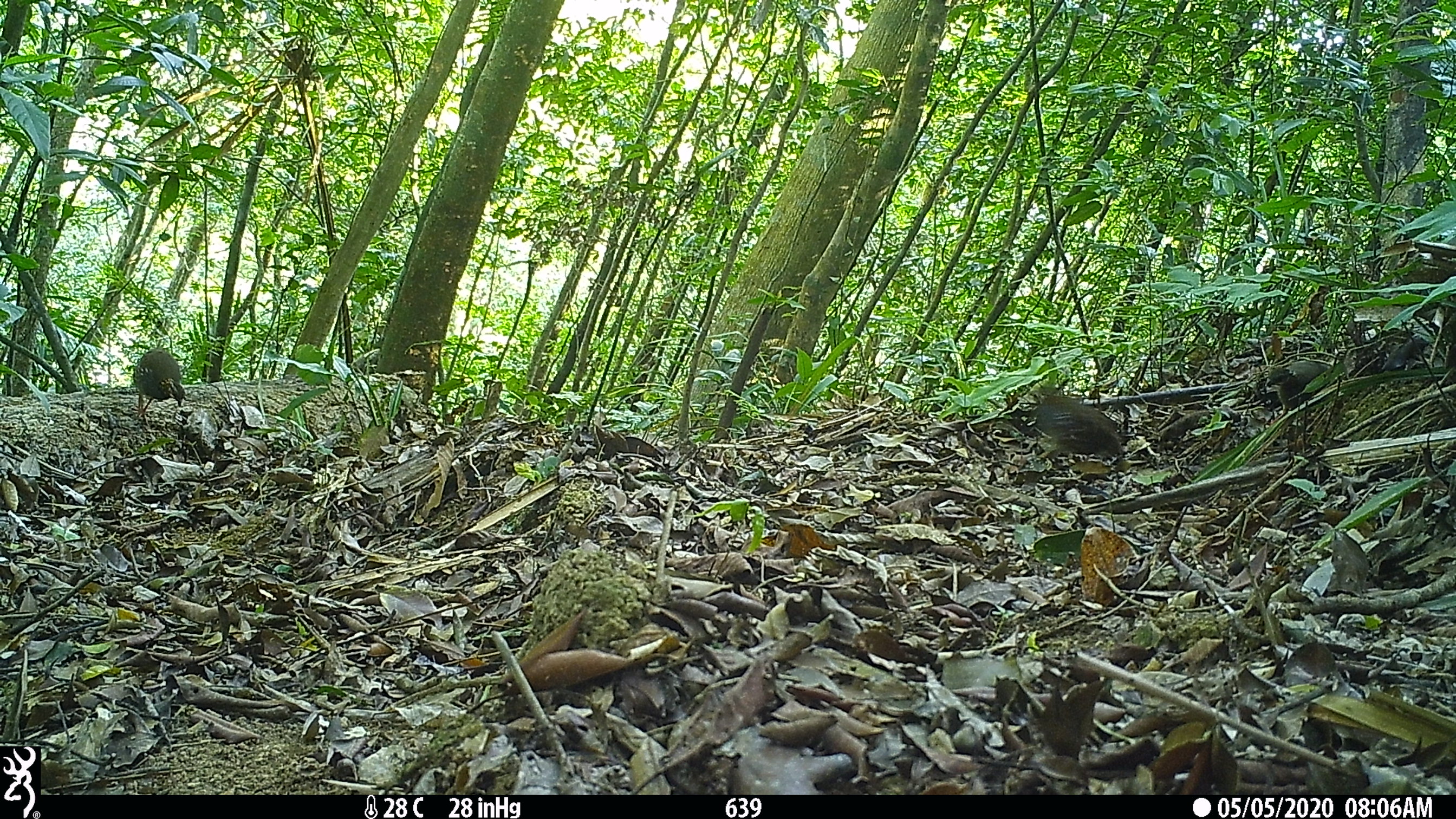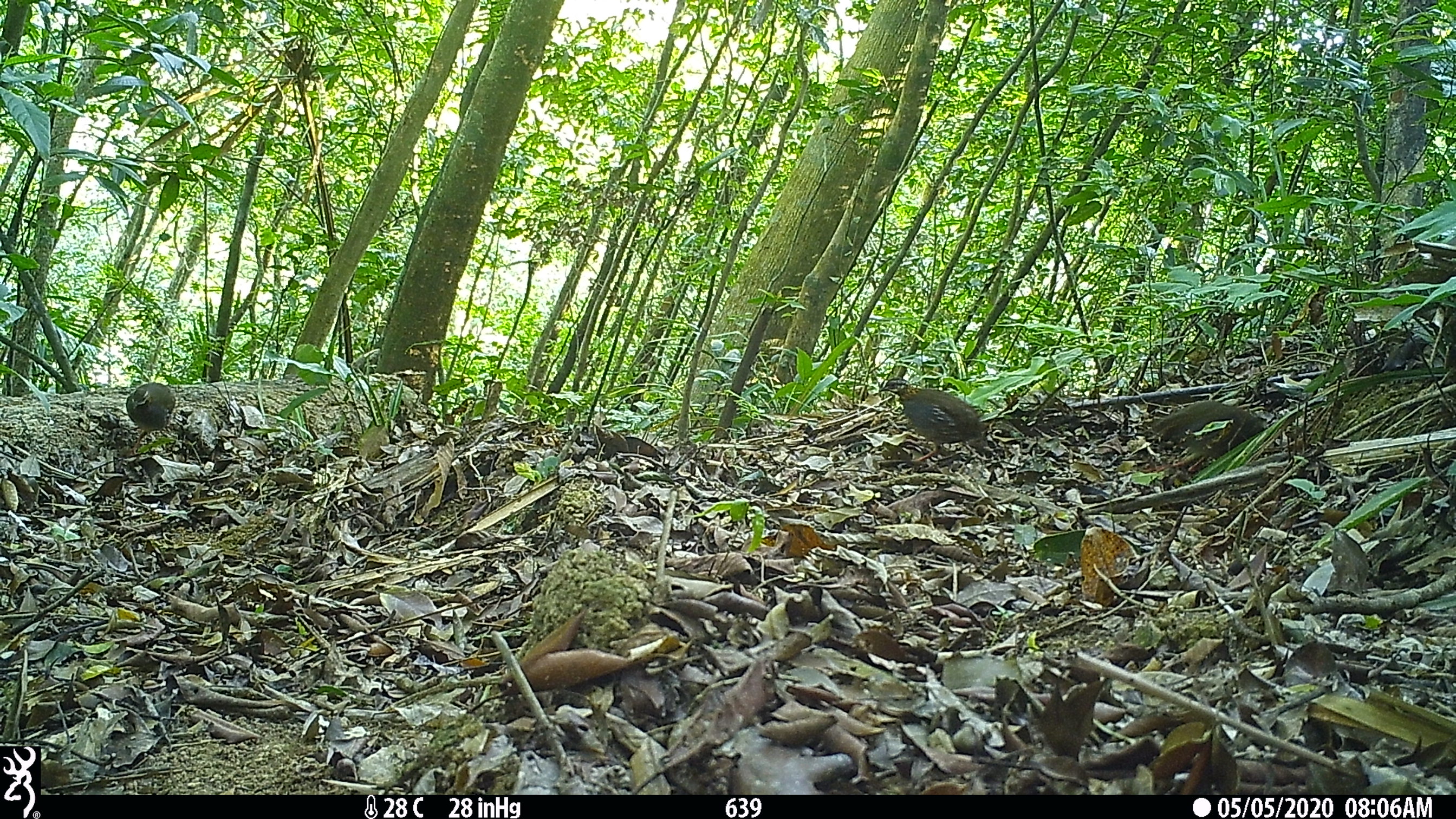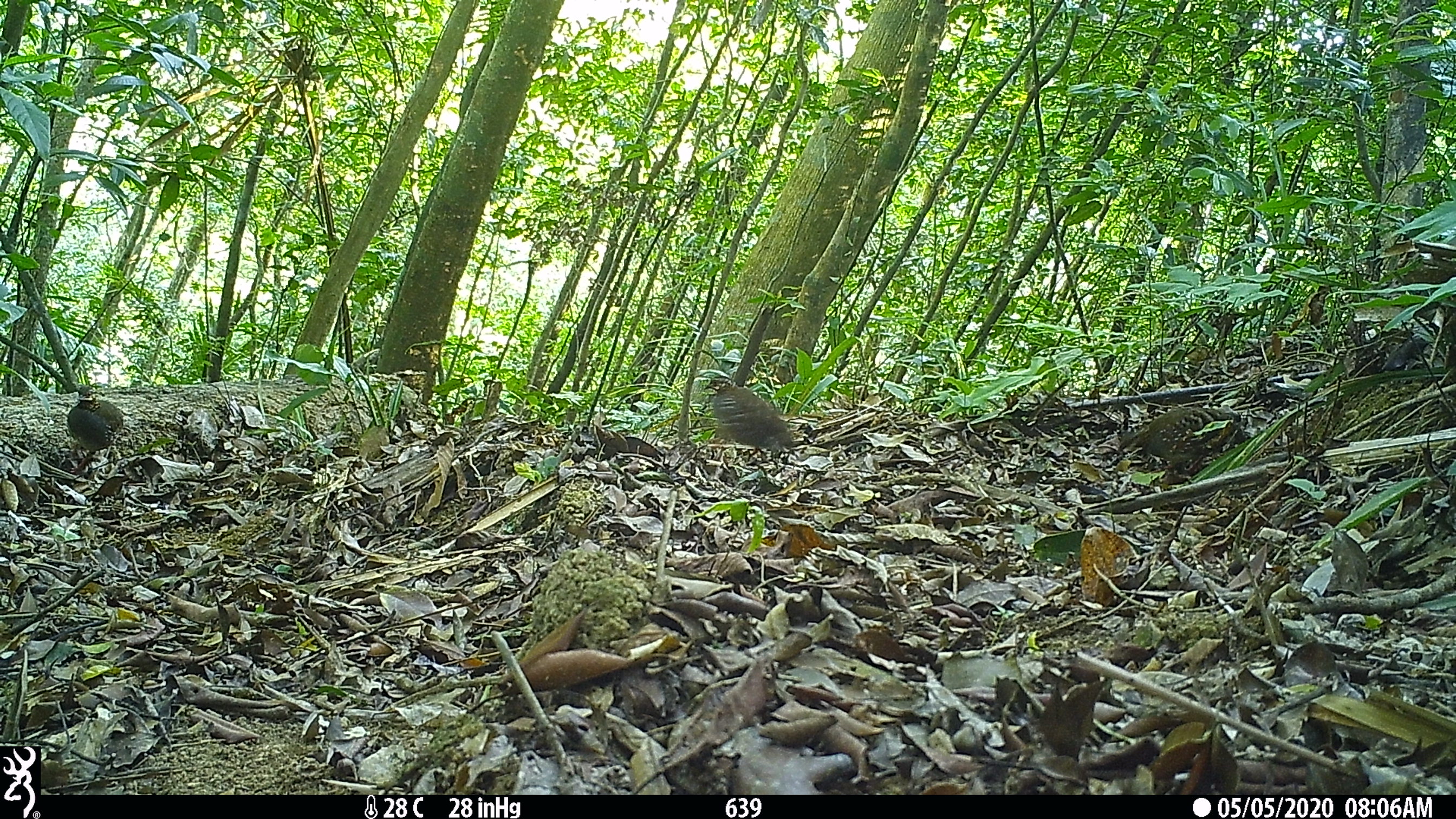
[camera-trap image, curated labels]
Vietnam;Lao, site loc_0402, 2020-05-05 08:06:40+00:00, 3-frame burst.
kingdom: Animalia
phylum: Chordata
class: Aves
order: Galliformes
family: Phasianidae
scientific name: Phasianidae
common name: partridge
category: unidentified partridge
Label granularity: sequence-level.